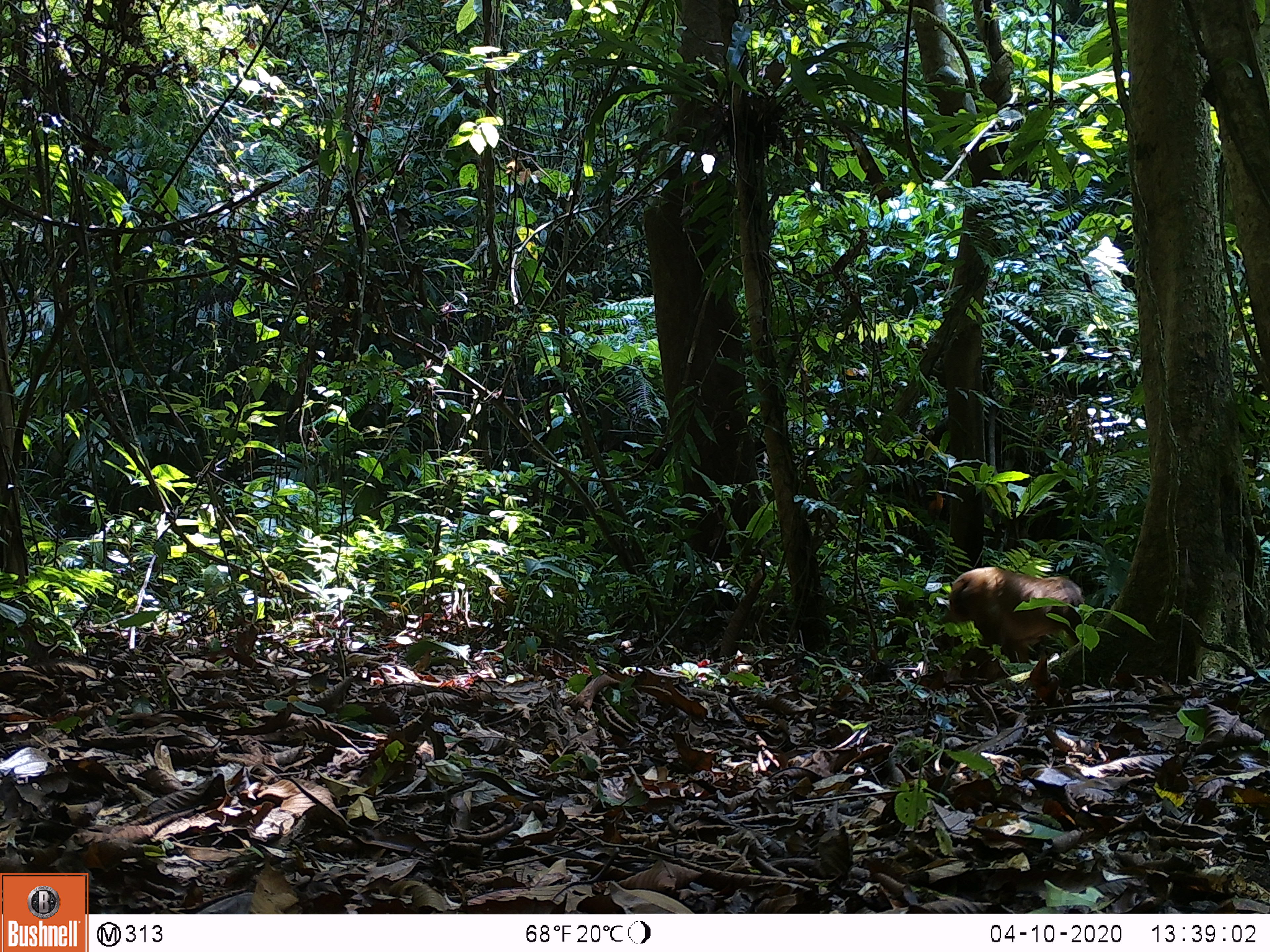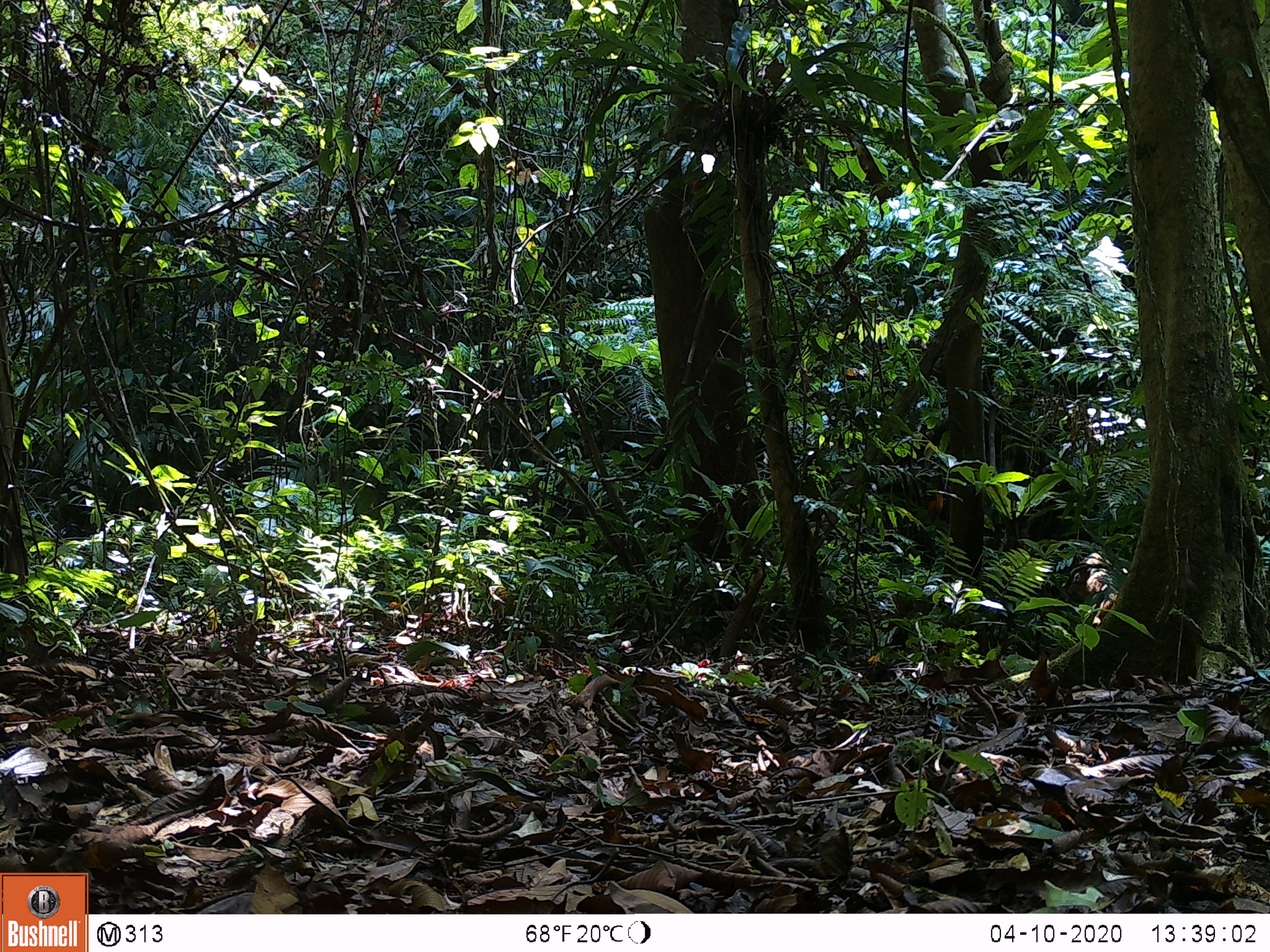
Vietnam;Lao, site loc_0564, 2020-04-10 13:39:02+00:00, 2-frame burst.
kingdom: Animalia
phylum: Chordata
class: Mammalia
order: Primates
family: Cercopithecidae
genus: Macaca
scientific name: Macaca arctoides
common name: stump-tailed macaque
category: stump tailed macaque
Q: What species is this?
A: Stump tailed macaque (stump-tailed macaque) (Macaca arctoides).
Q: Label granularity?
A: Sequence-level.